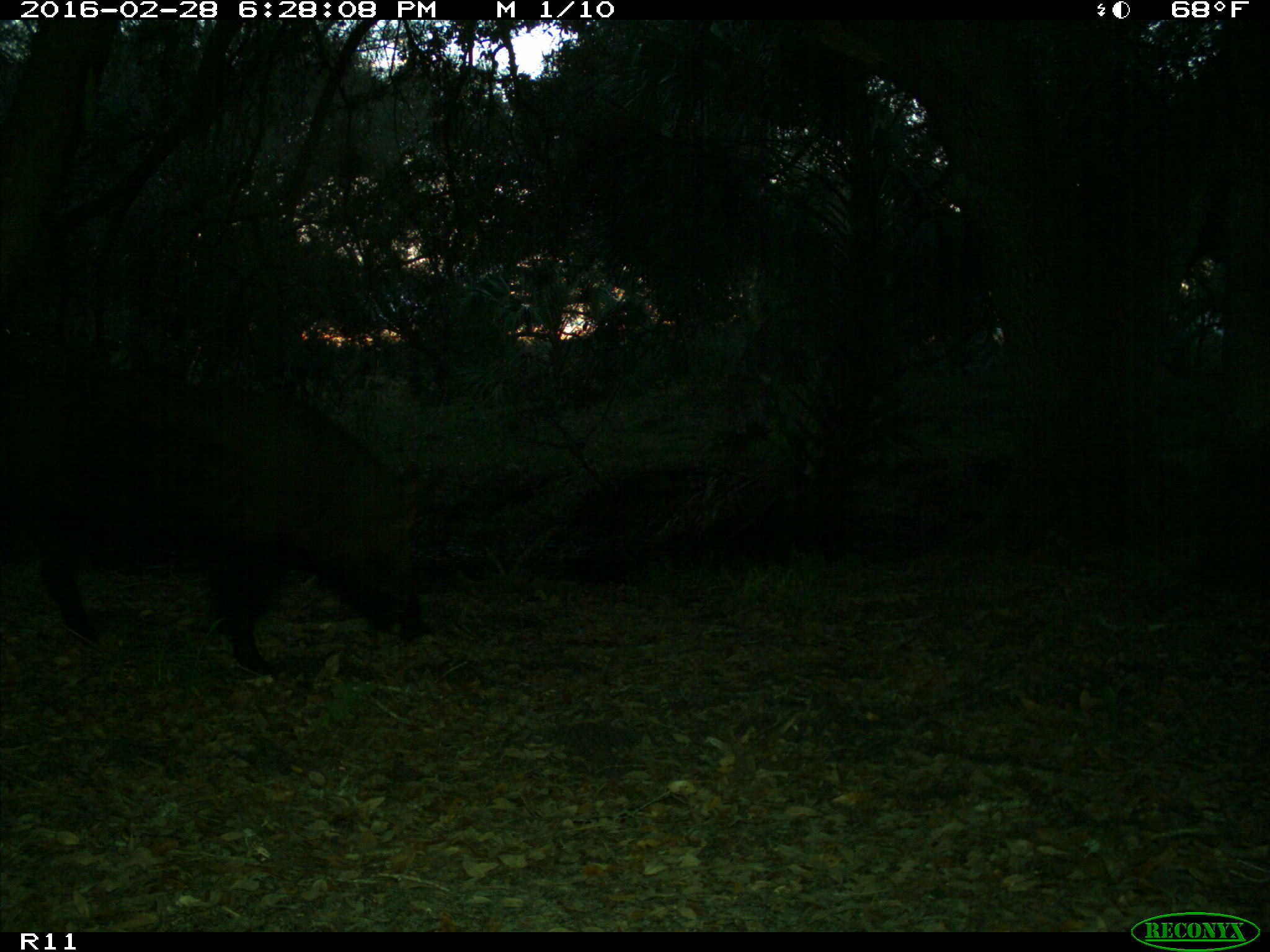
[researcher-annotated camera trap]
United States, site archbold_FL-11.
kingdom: Animalia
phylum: Chordata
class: Mammalia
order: Artiodactyla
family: Suidae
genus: Sus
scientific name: Sus scrofa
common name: wild boar